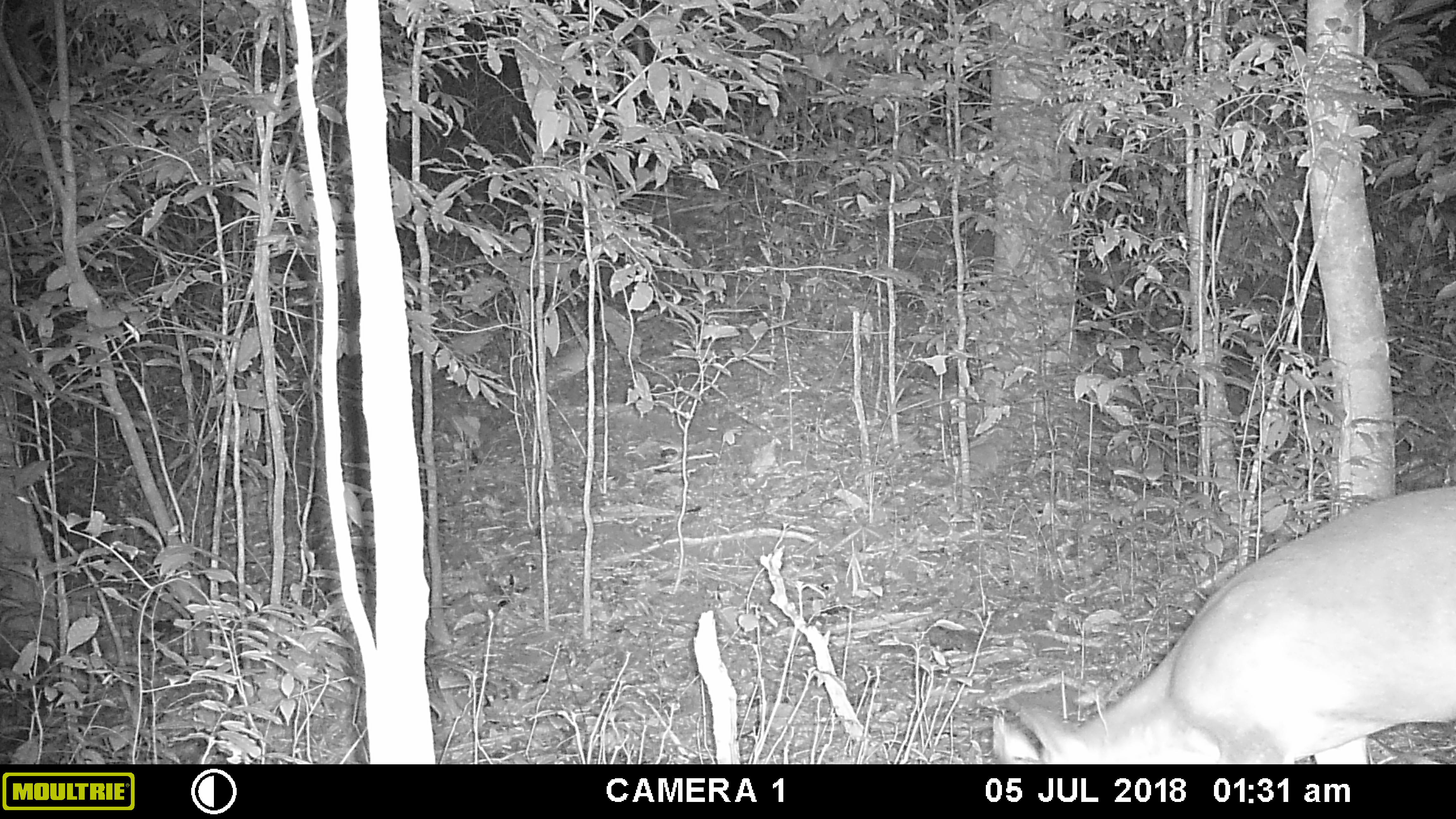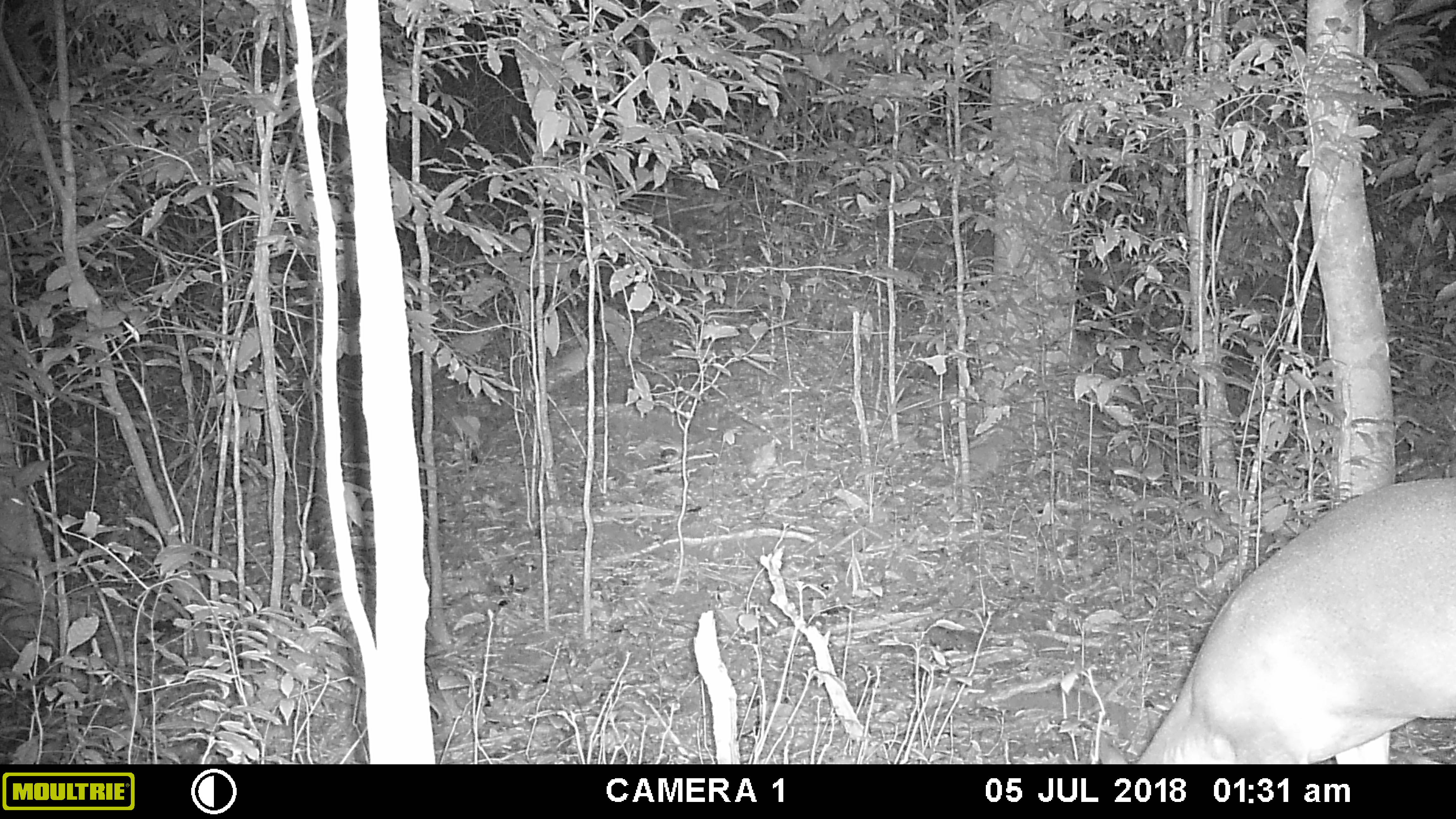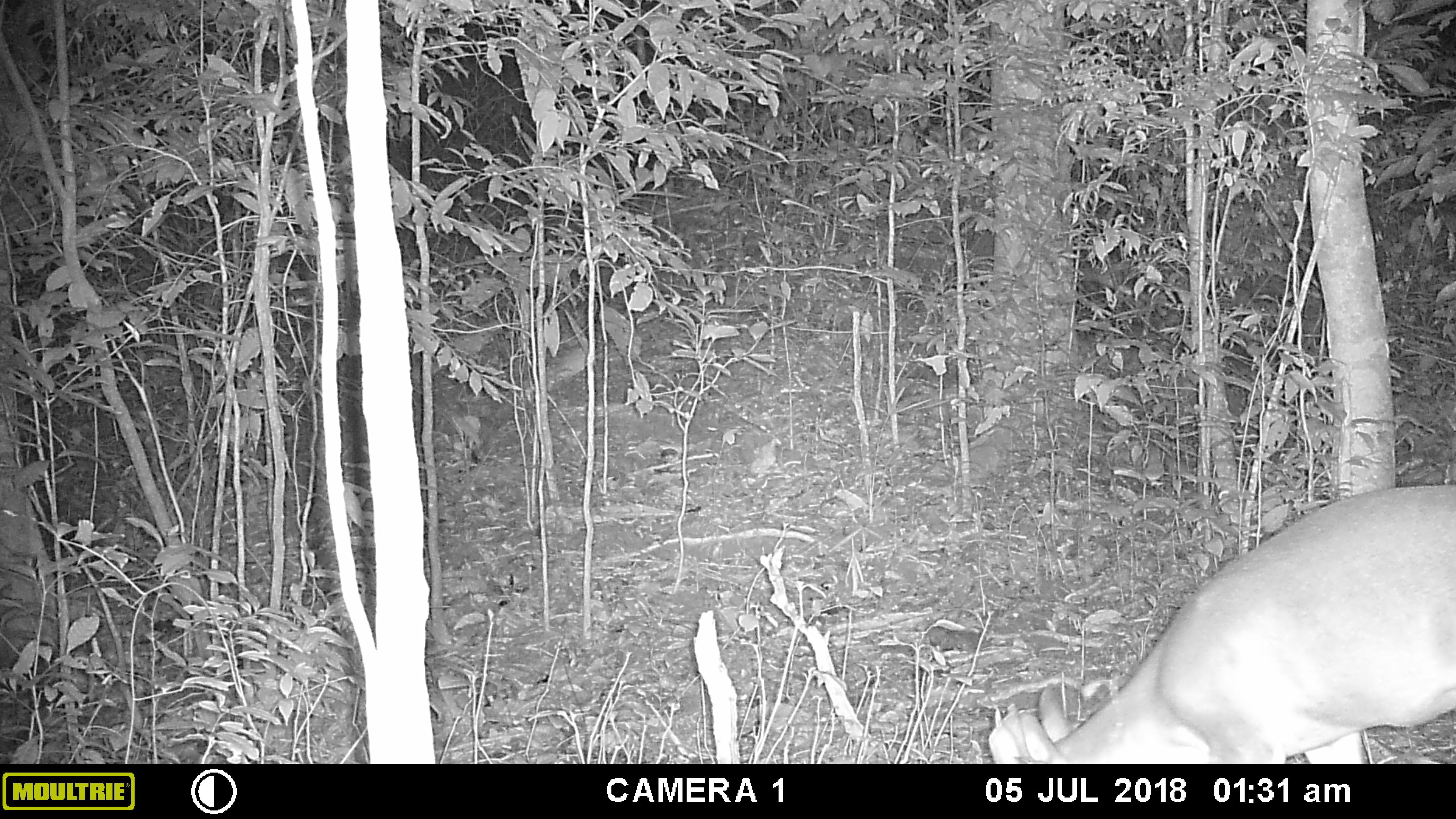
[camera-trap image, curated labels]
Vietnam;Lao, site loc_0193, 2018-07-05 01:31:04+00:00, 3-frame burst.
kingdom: Animalia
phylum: Chordata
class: Mammalia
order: Artiodactyla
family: Cervidae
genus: Muntiacus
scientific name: Muntiacus vuquangensis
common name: large-antlered muntjac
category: large antlered muntjac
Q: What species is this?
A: Large antlered muntjac (large-antlered muntjac) (Muntiacus vuquangensis).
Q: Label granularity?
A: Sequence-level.